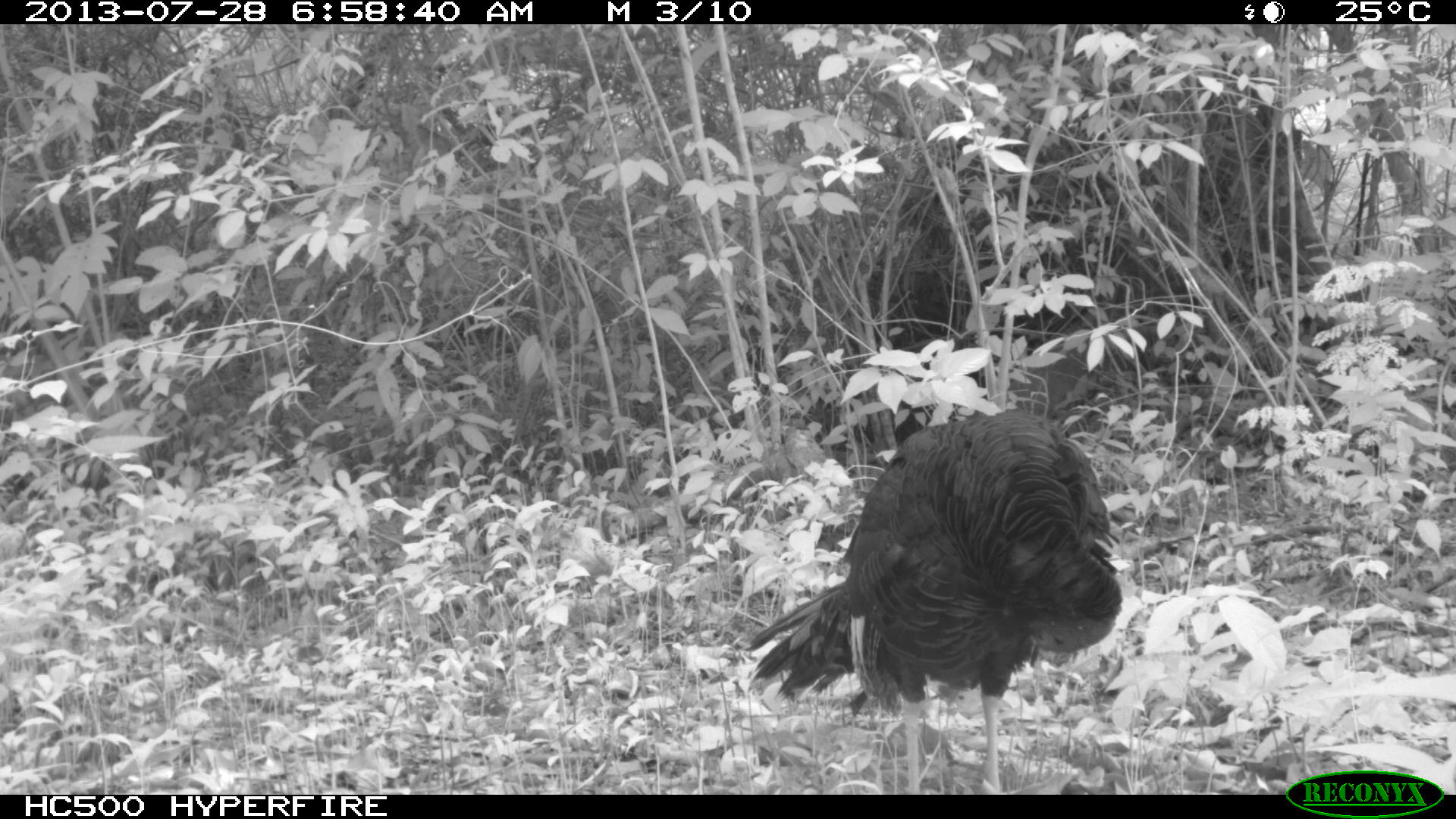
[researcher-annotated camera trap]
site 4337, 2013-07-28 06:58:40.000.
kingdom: Animalia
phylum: Chordata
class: Aves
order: Galliformes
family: Phasianidae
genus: Meleagris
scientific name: Meleagris ocellata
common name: ocellated turkey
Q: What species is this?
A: Meleagris ocellata (ocellated turkey).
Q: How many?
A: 1.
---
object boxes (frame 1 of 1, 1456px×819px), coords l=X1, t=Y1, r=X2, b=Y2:
meleagris ocellata: l=743, t=407, r=1124, b=794